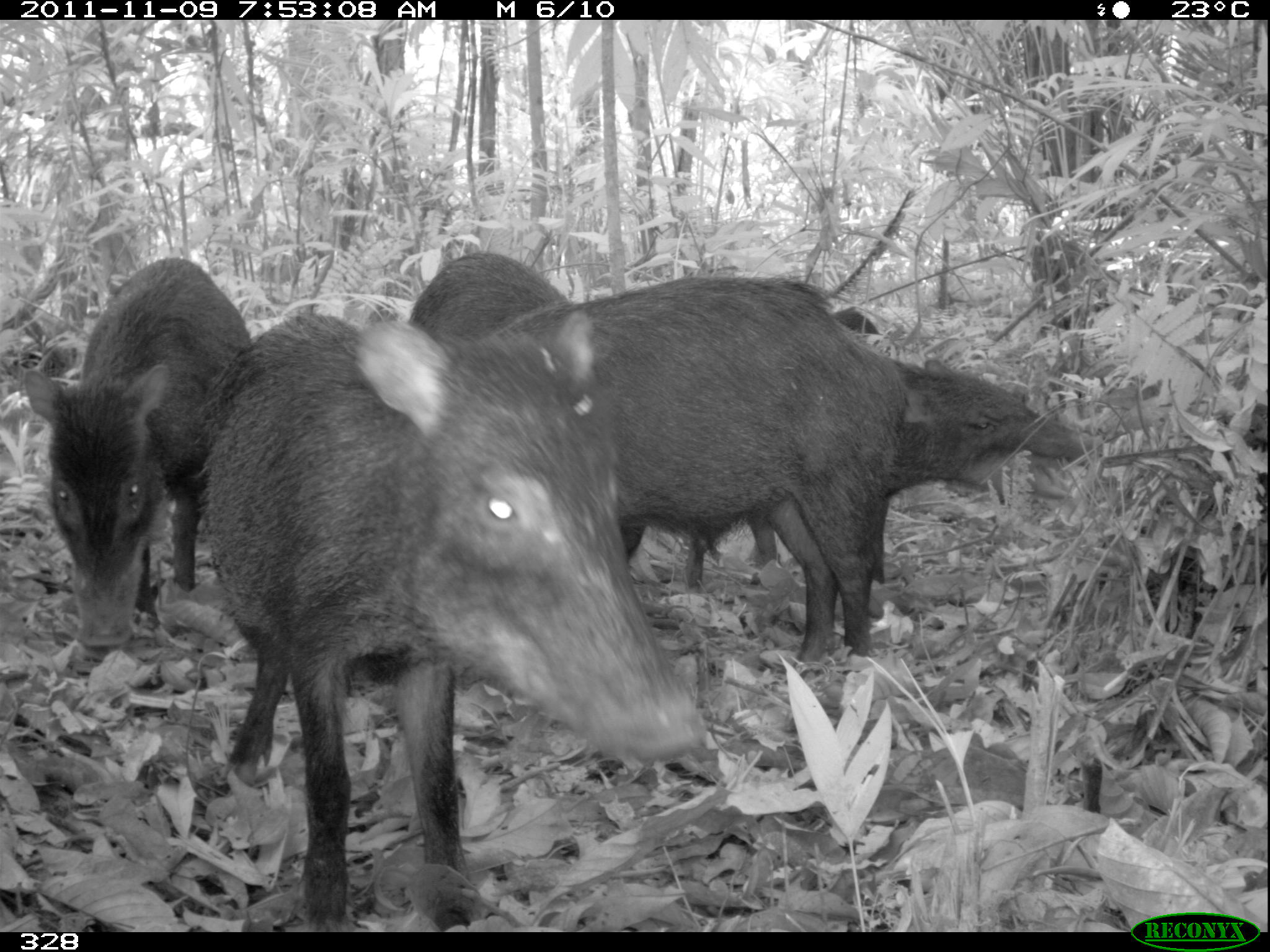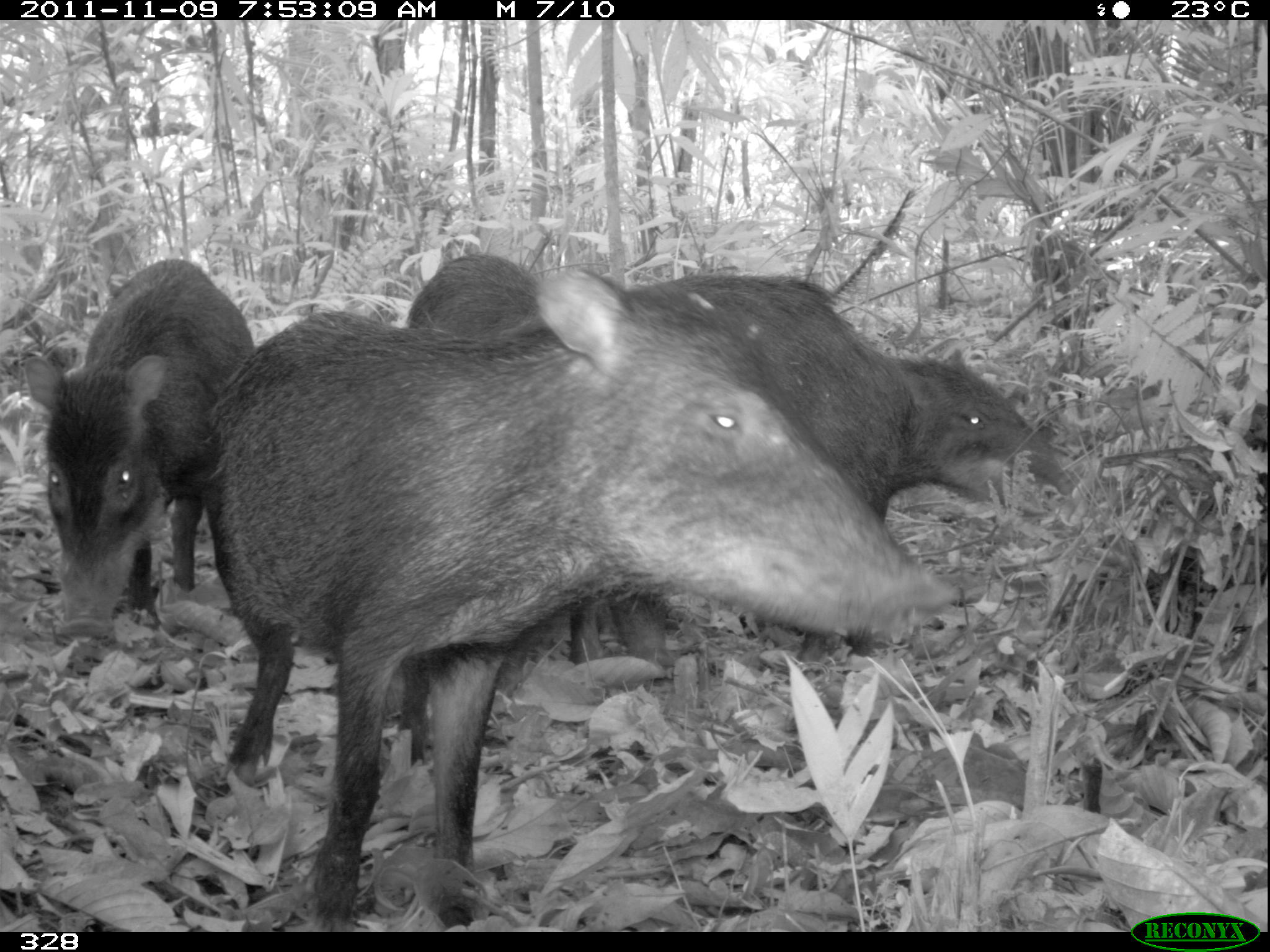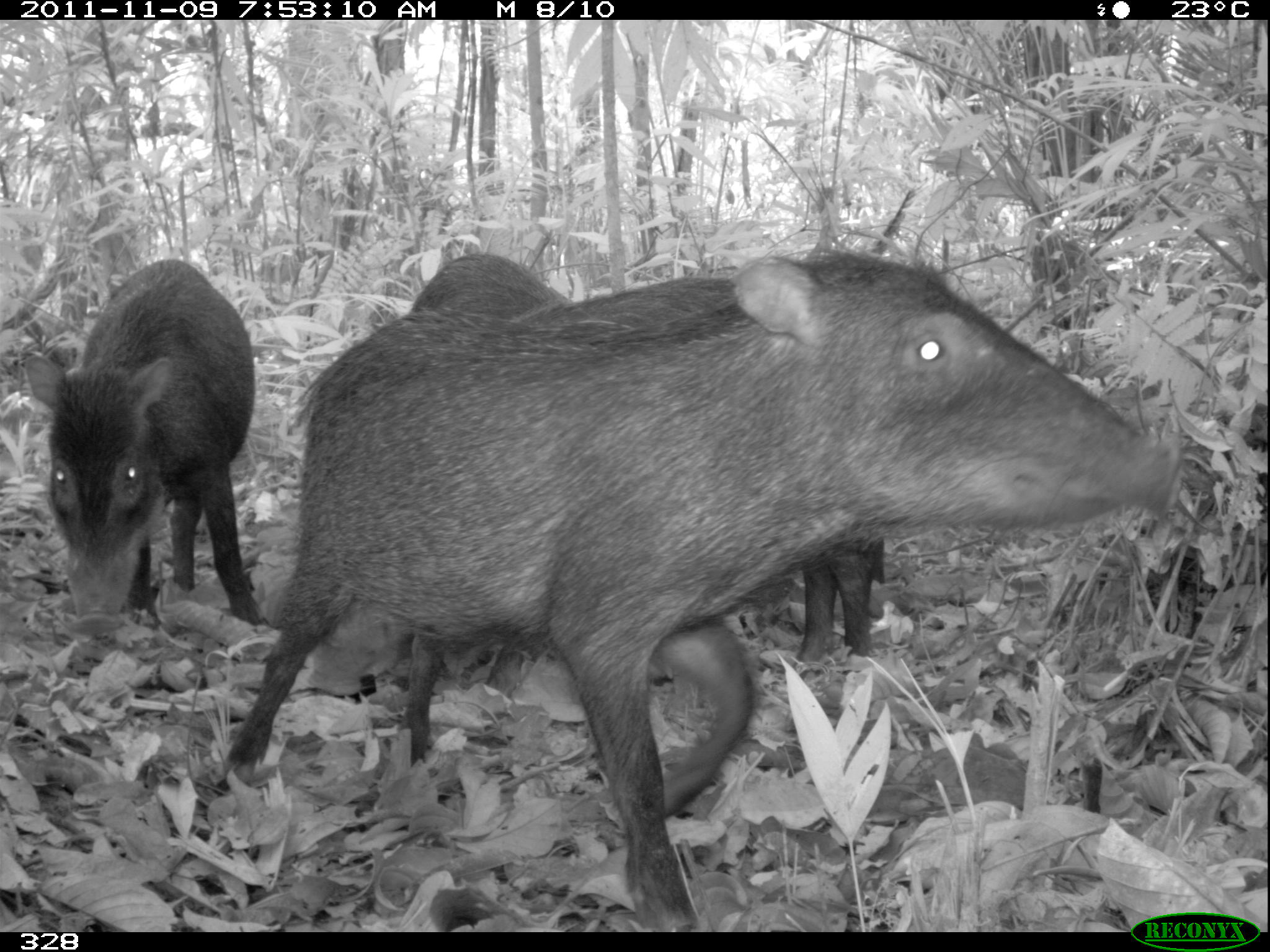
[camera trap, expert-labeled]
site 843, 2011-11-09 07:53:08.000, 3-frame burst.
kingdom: Animalia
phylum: Chordata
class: Mammalia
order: Artiodactyla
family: Tayassuidae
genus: Tayassu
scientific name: Tayassu pecari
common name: white-lipped peccary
Tayassu pecari (white-lipped peccary).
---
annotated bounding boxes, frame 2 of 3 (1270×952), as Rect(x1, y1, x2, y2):
tayassu pecari: Rect(207, 262, 950, 926); Rect(560, 266, 1053, 669); Rect(13, 253, 256, 641); Rect(403, 252, 562, 362)